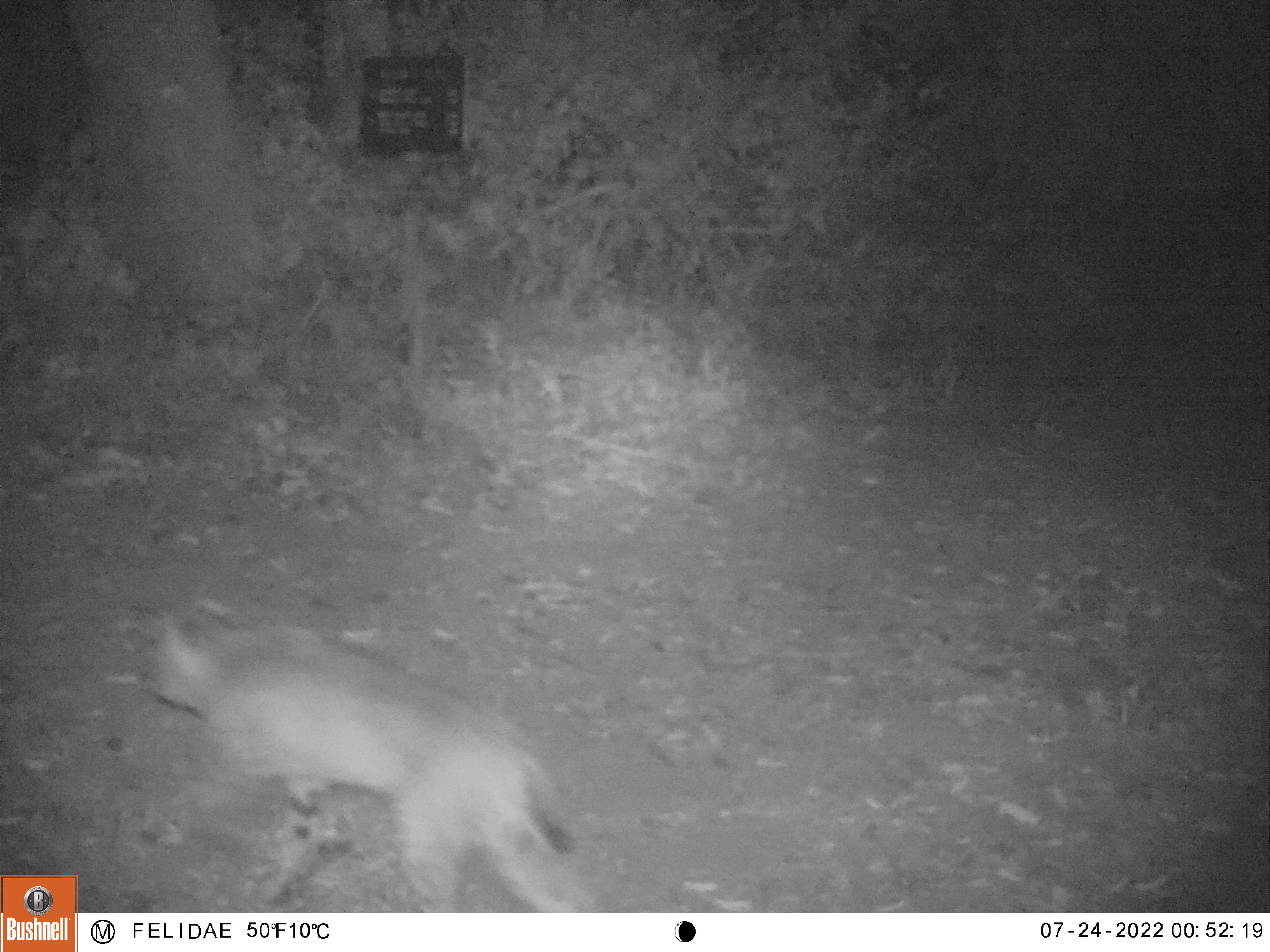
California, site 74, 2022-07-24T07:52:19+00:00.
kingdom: Animalia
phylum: Chordata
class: Mammalia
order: Carnivora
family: Felidae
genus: Lynx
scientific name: Lynx rufus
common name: bobcat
Bobcat (Lynx rufus).